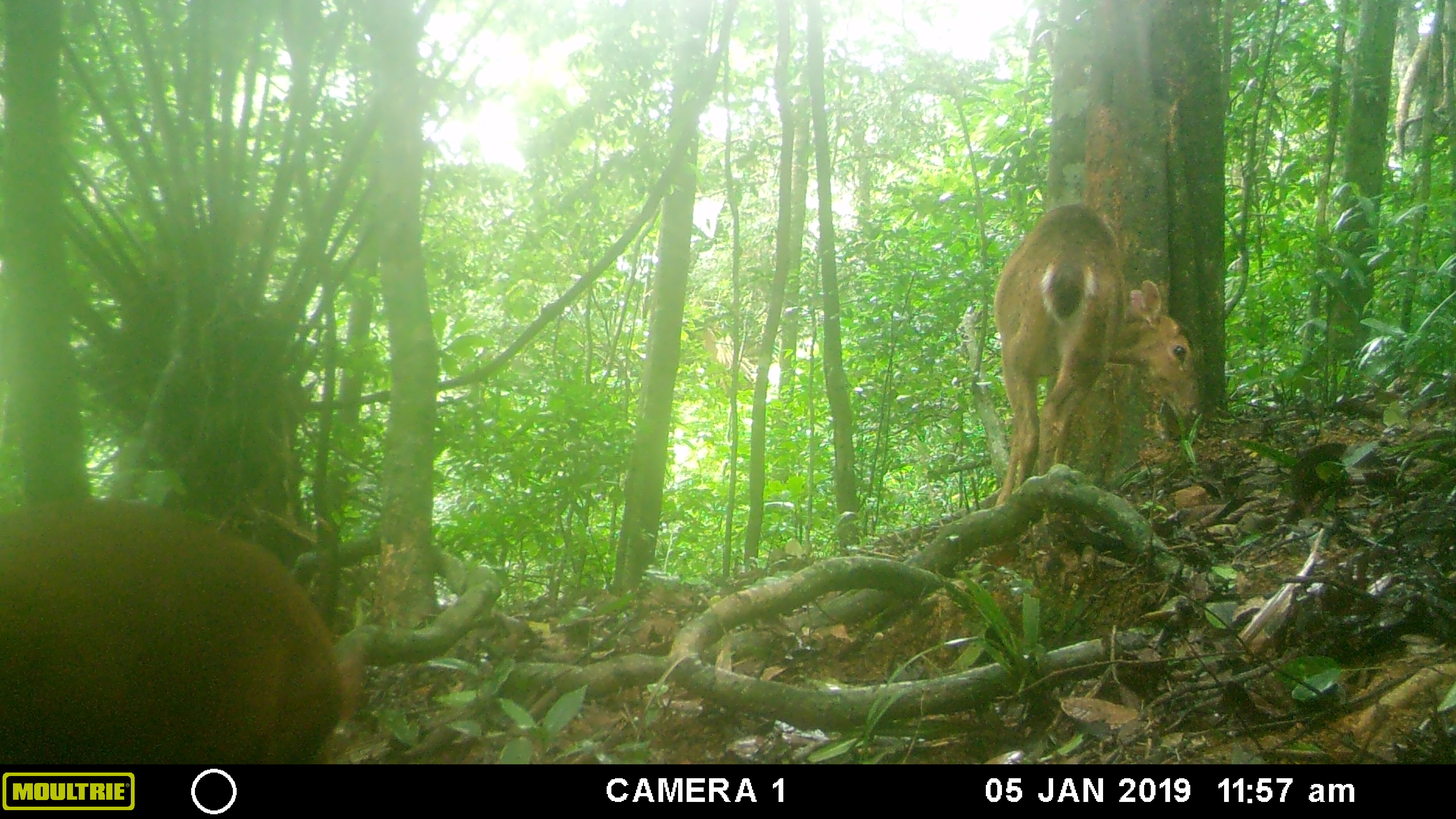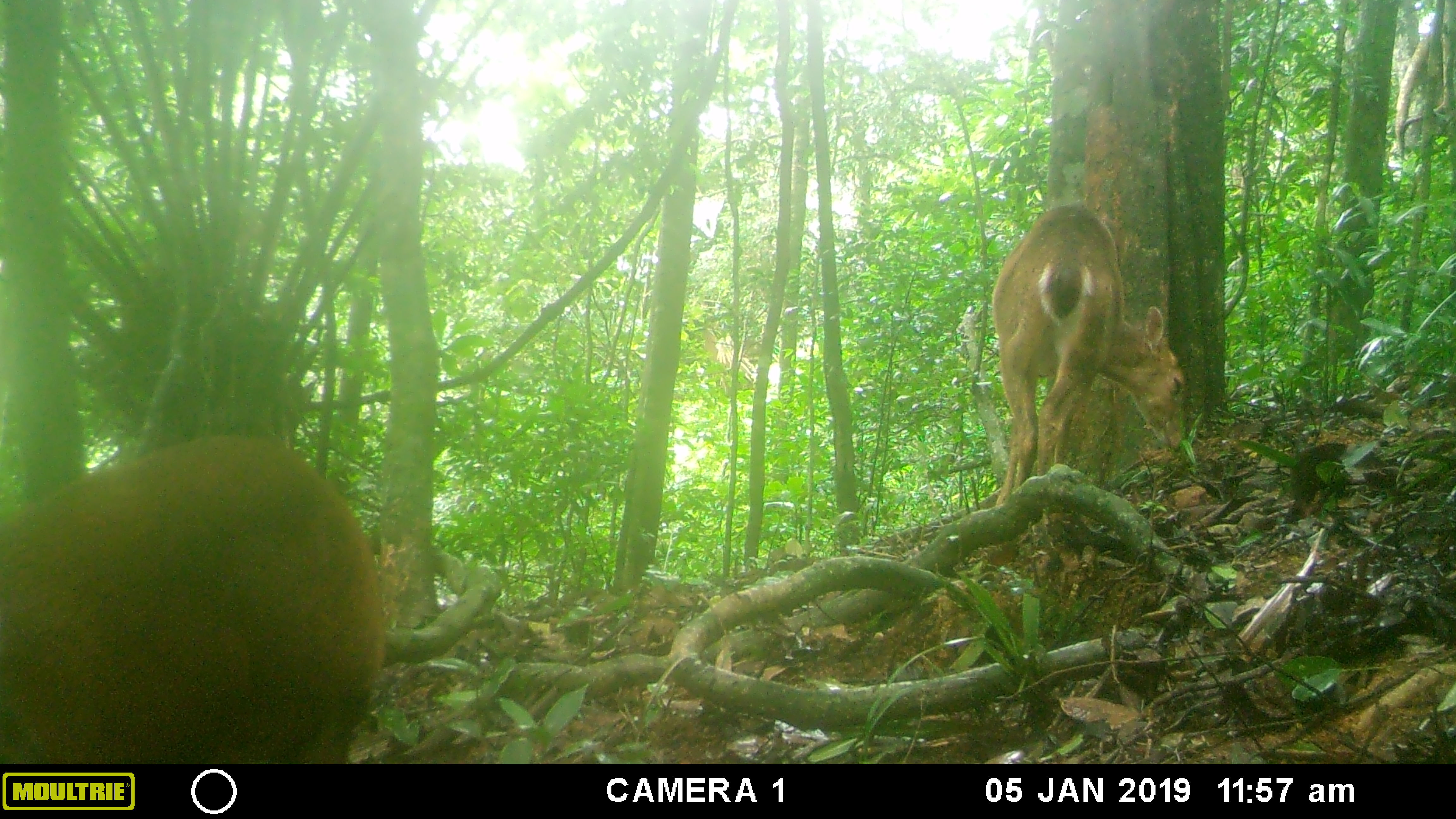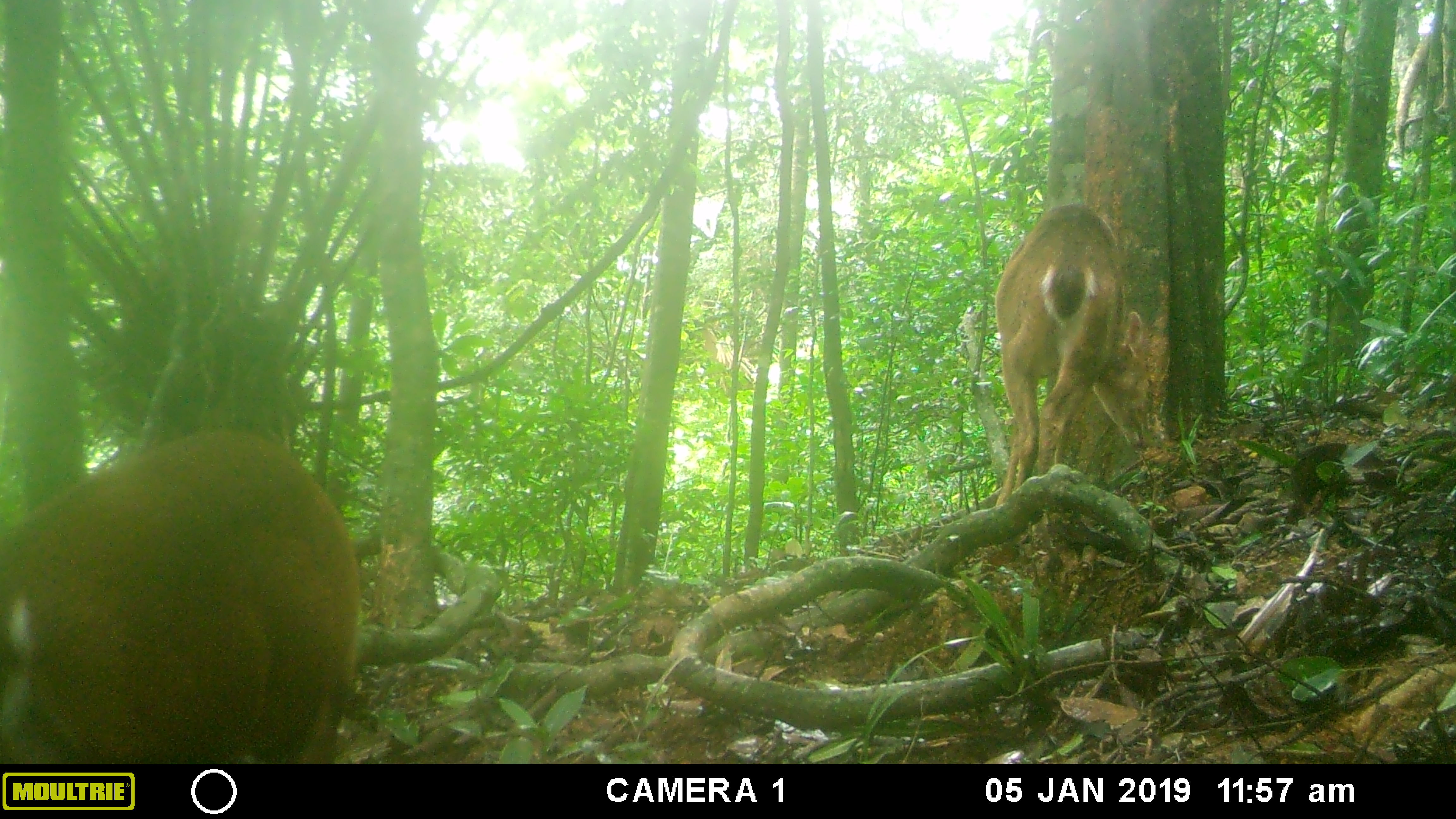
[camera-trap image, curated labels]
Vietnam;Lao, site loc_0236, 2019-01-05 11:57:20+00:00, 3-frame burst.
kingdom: Animalia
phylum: Chordata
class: Mammalia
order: Artiodactyla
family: Cervidae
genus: Muntiacus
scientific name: Muntiacus vuquangensis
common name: large-antlered muntjac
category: large antlered muntjac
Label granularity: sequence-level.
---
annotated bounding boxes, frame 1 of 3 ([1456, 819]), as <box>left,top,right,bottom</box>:
large antlered muntjac: <box>0,502,359,764</box>; <box>991,209,1200,508</box>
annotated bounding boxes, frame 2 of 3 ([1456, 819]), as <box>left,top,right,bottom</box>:
large antlered muntjac: <box>0,431,398,764</box>; <box>991,203,1186,506</box>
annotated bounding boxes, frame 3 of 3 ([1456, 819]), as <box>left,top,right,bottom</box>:
large antlered muntjac: <box>0,426,362,764</box>; <box>995,203,1153,507</box>